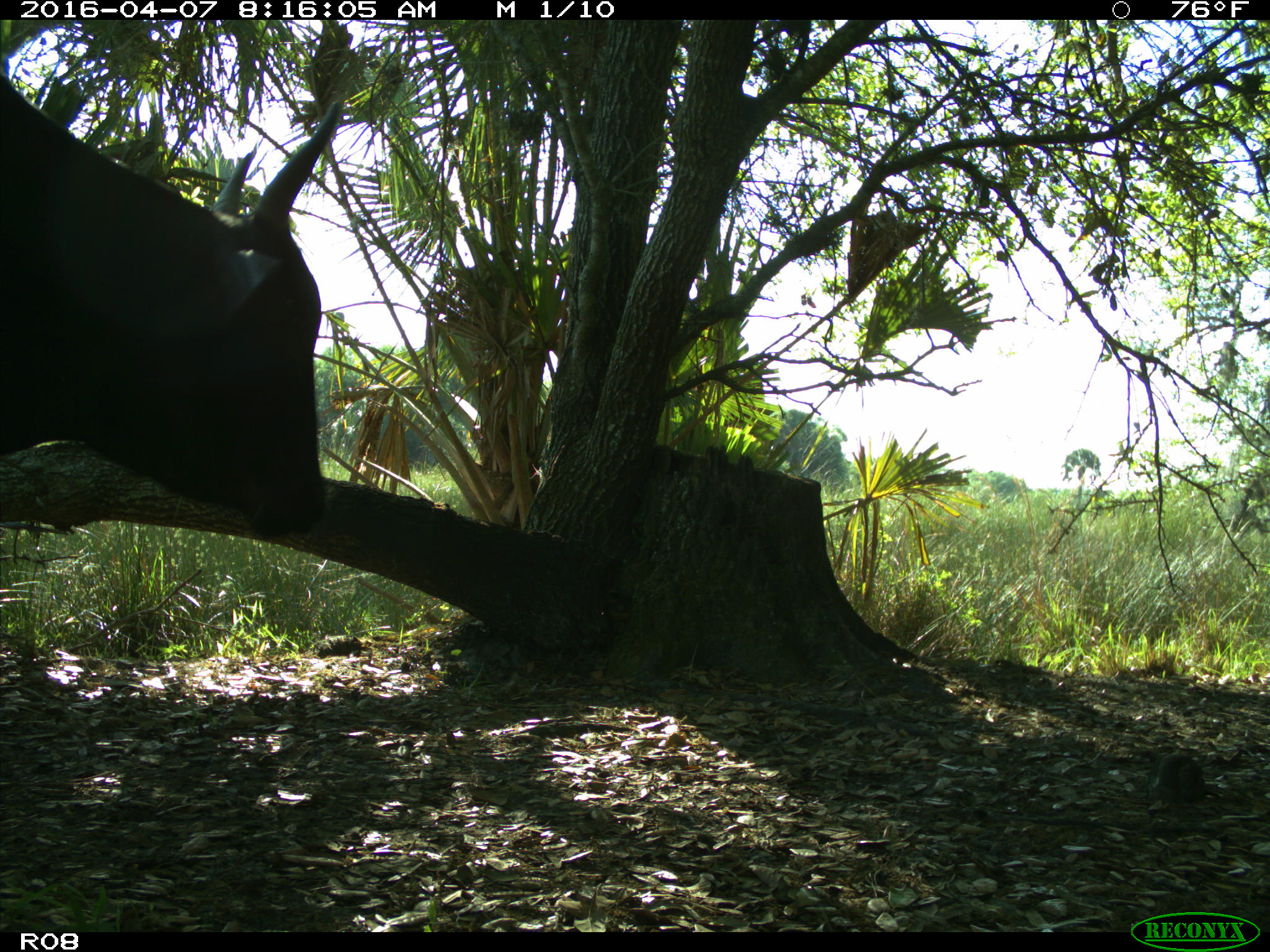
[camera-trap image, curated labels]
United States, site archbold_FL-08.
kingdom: Animalia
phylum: Chordata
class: Mammalia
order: Artiodactyla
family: Bovidae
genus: Bos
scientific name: Bos taurus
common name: domestic cow